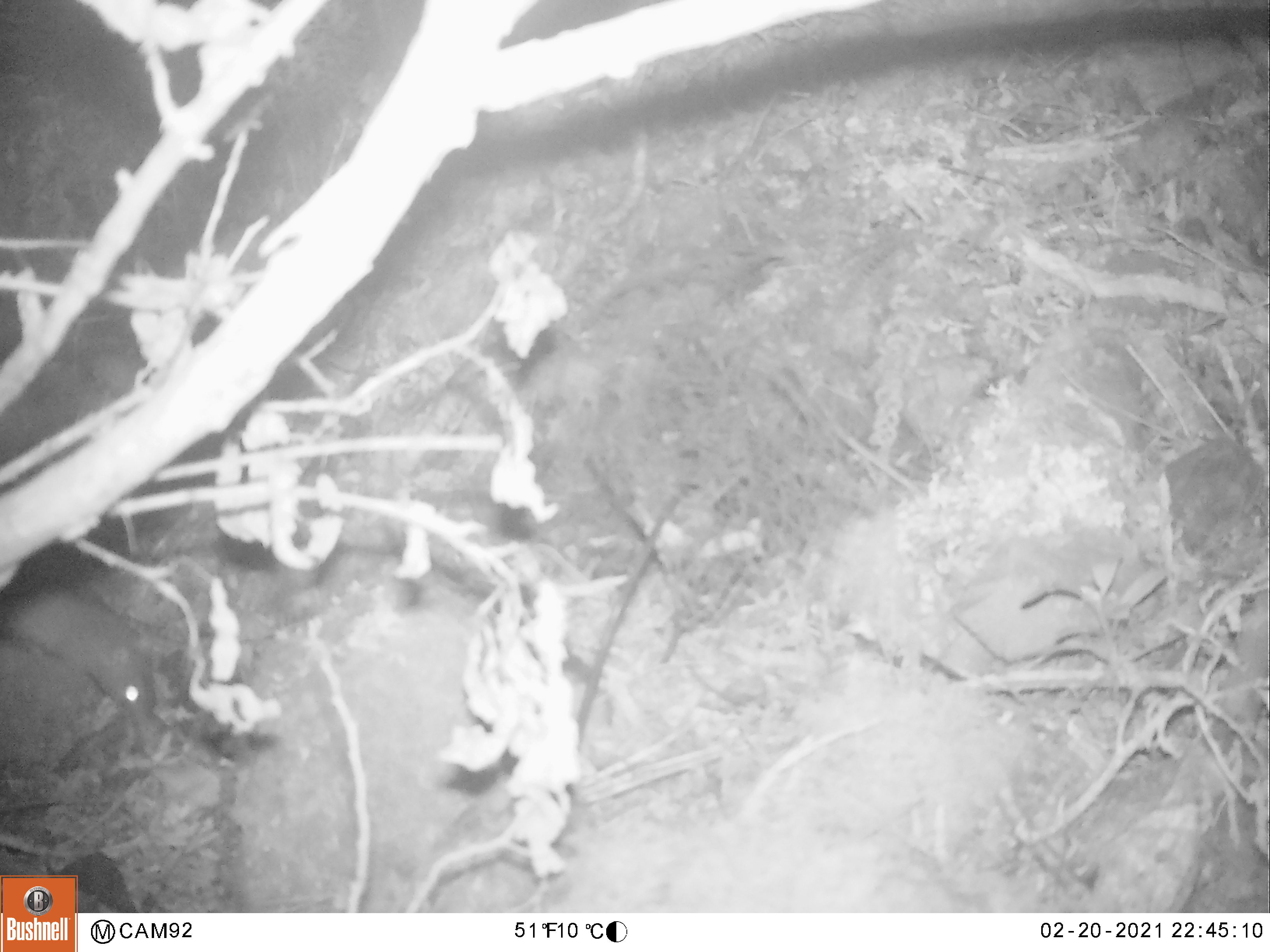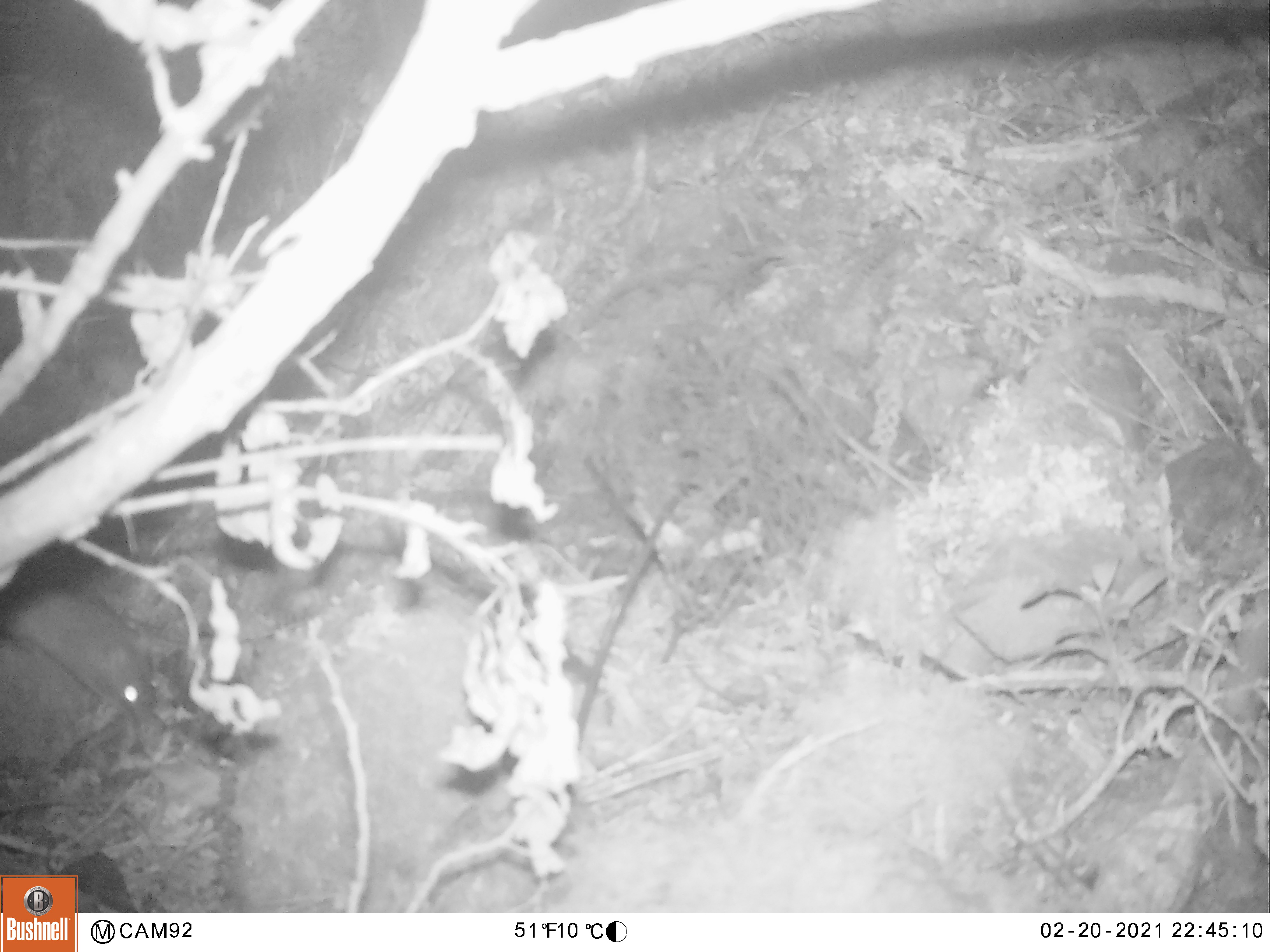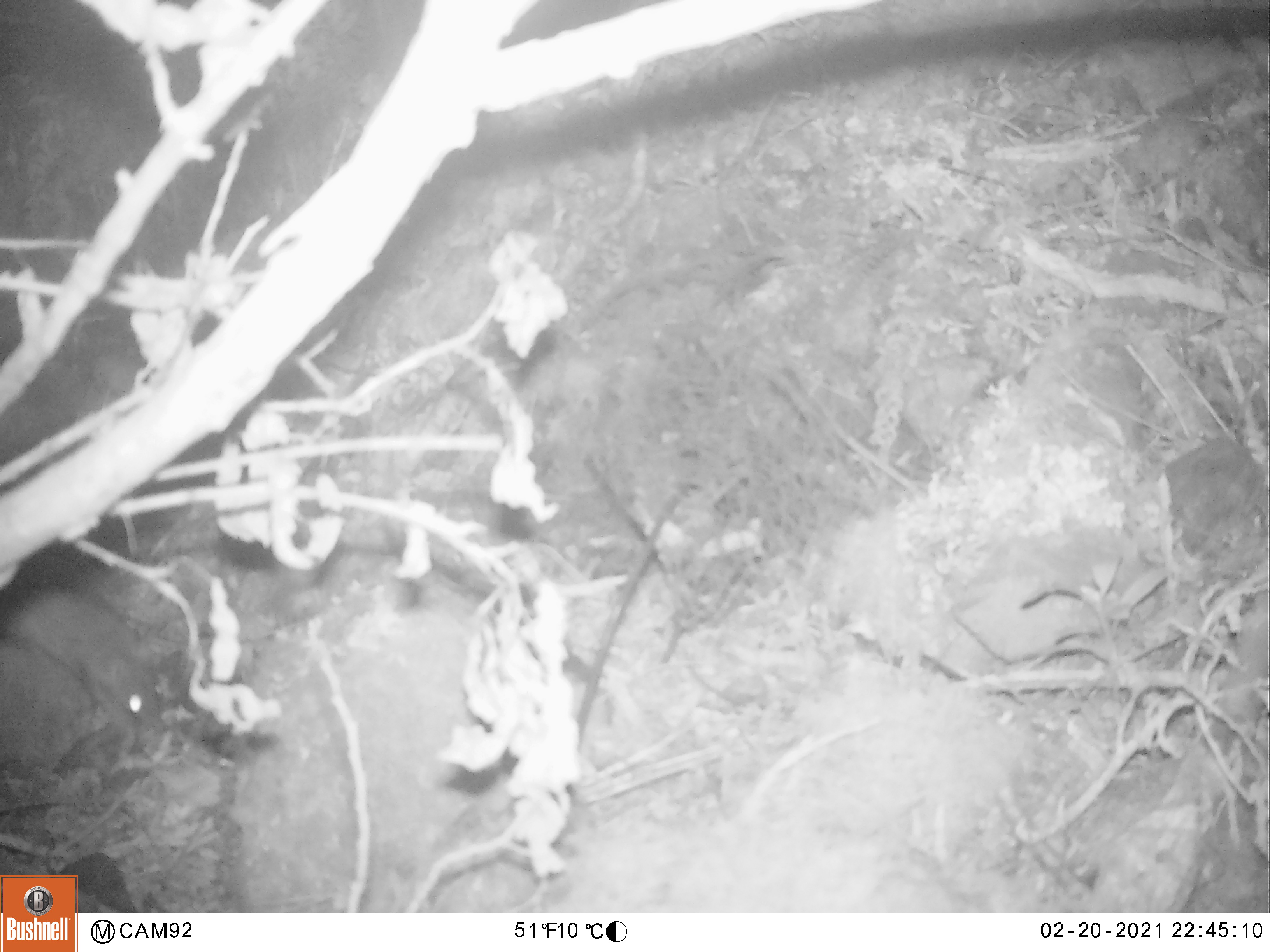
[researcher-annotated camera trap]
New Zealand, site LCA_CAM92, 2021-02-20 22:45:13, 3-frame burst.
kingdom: Animalia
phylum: Chordata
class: Mammalia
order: Rodentia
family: Muridae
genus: Rattus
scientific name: Rattus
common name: rat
Rat (Rattus).